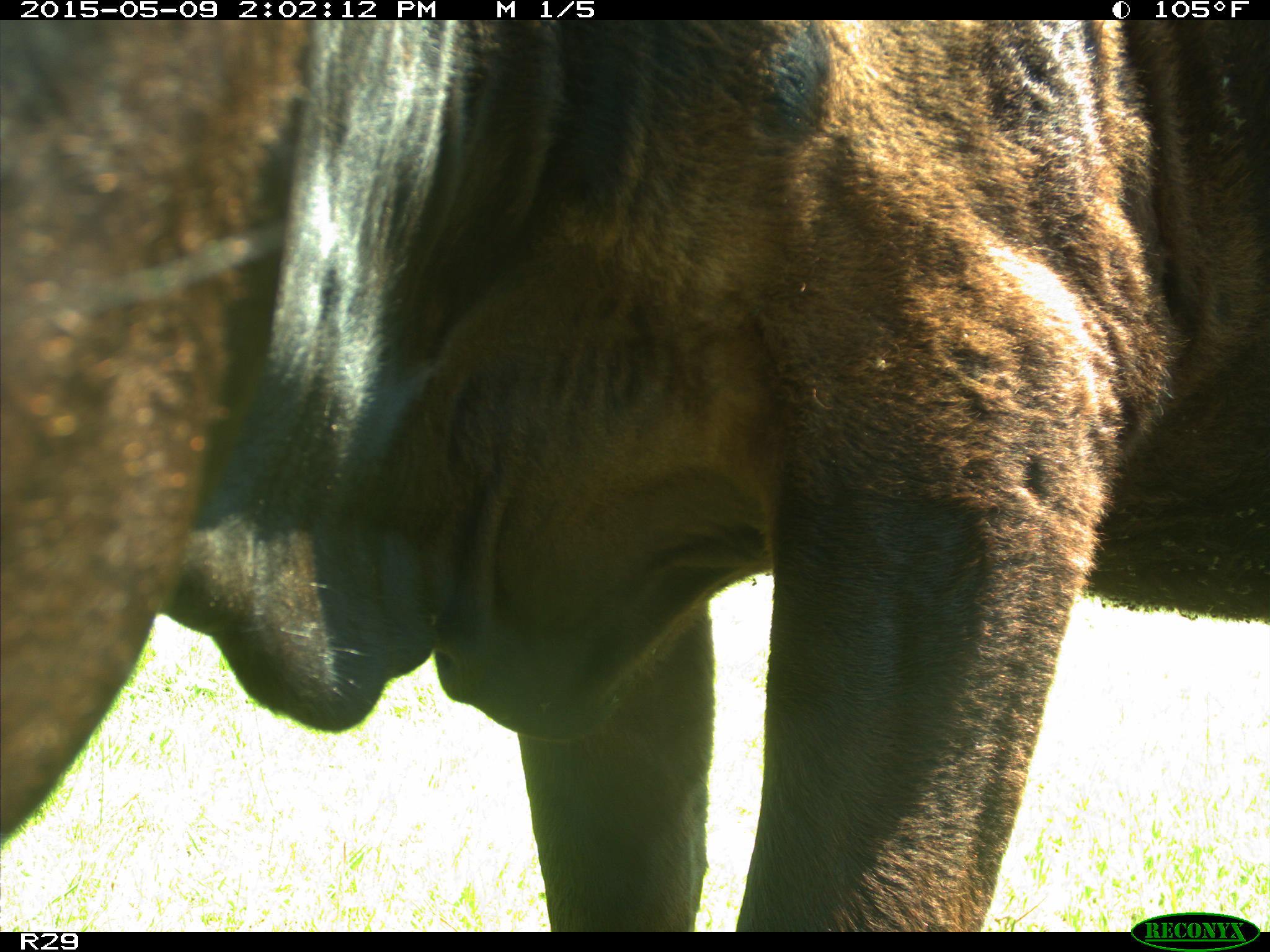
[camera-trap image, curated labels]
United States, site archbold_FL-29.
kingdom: Animalia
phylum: Chordata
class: Mammalia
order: Artiodactyla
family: Bovidae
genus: Bos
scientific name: Bos taurus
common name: domestic cow